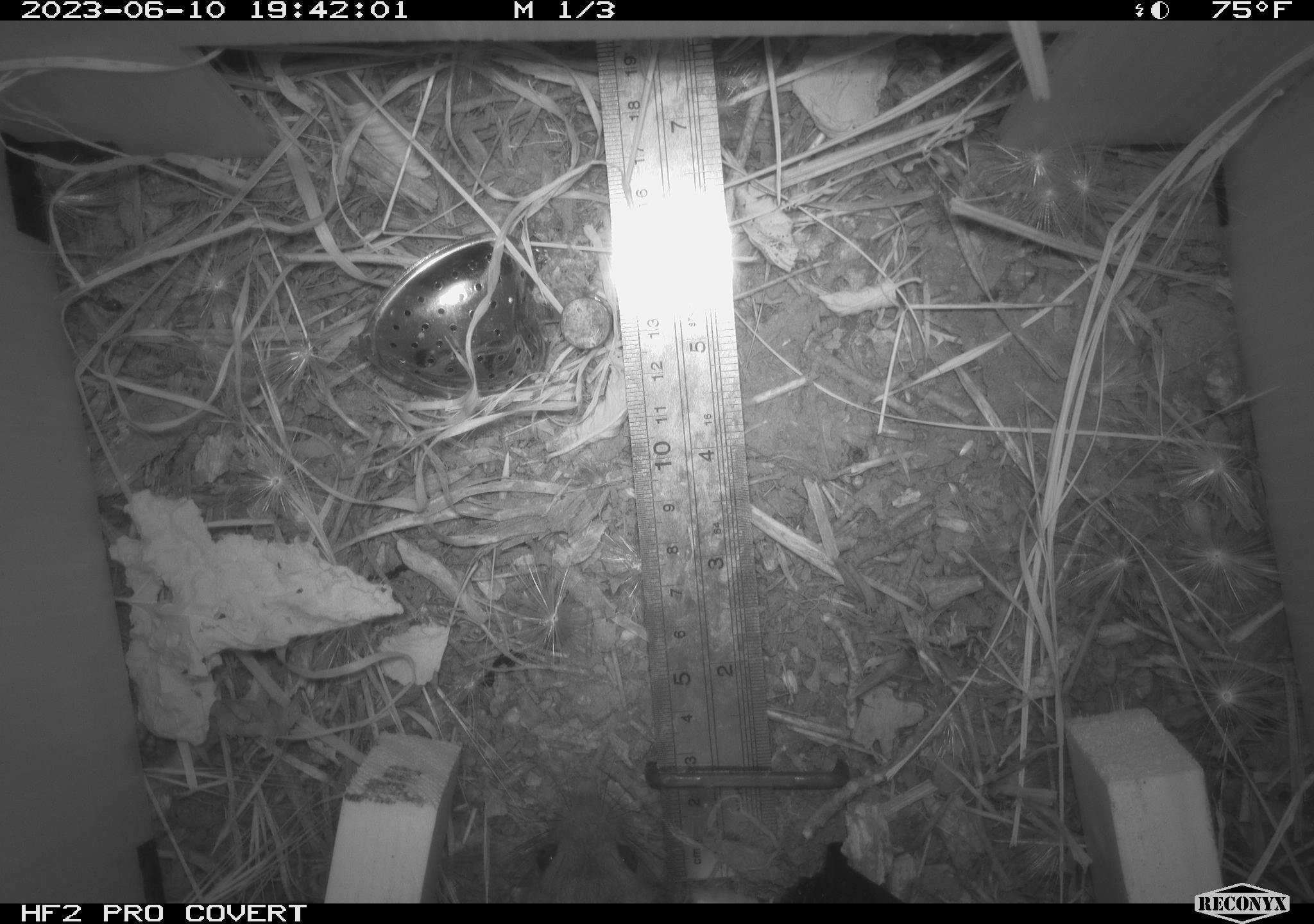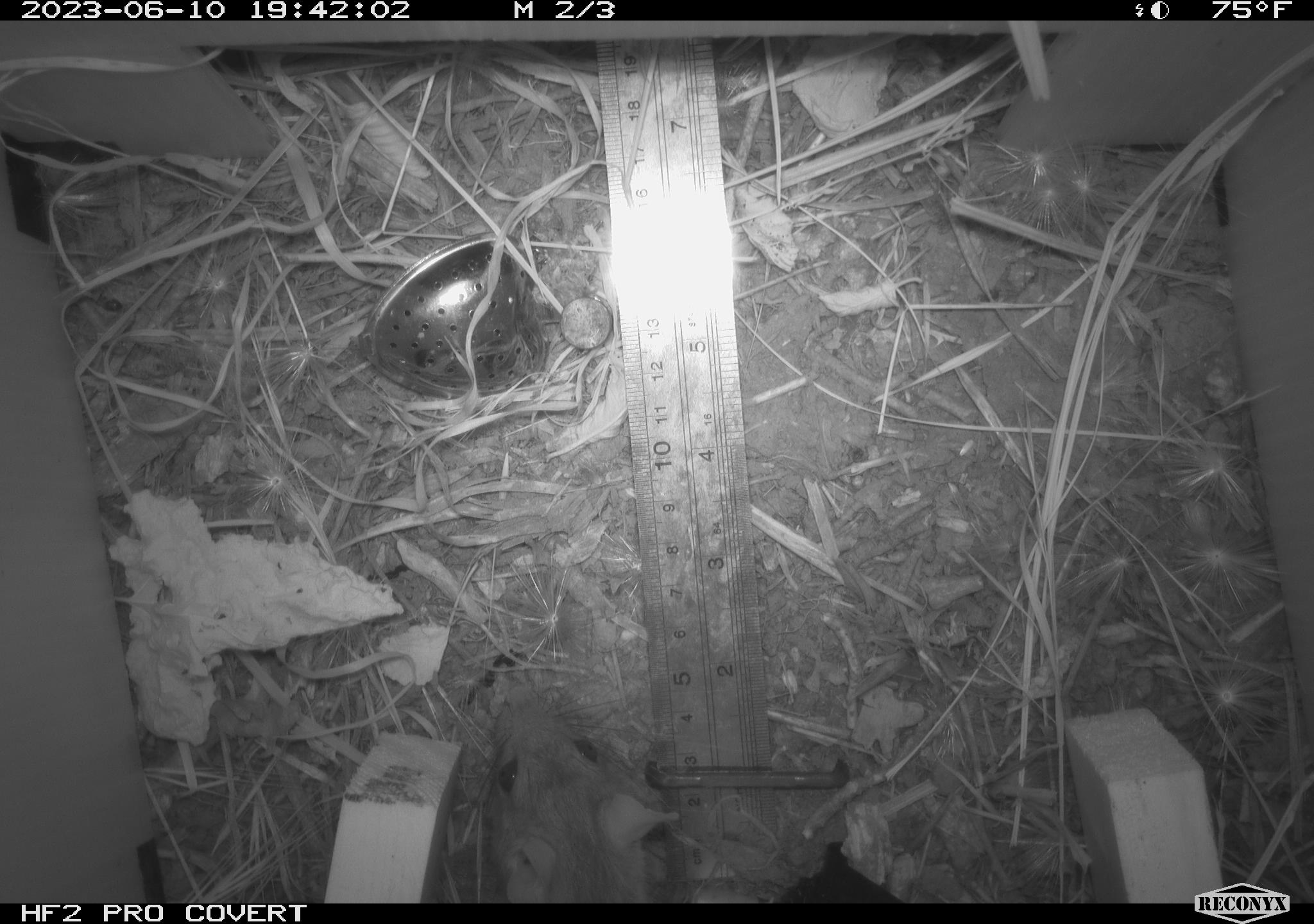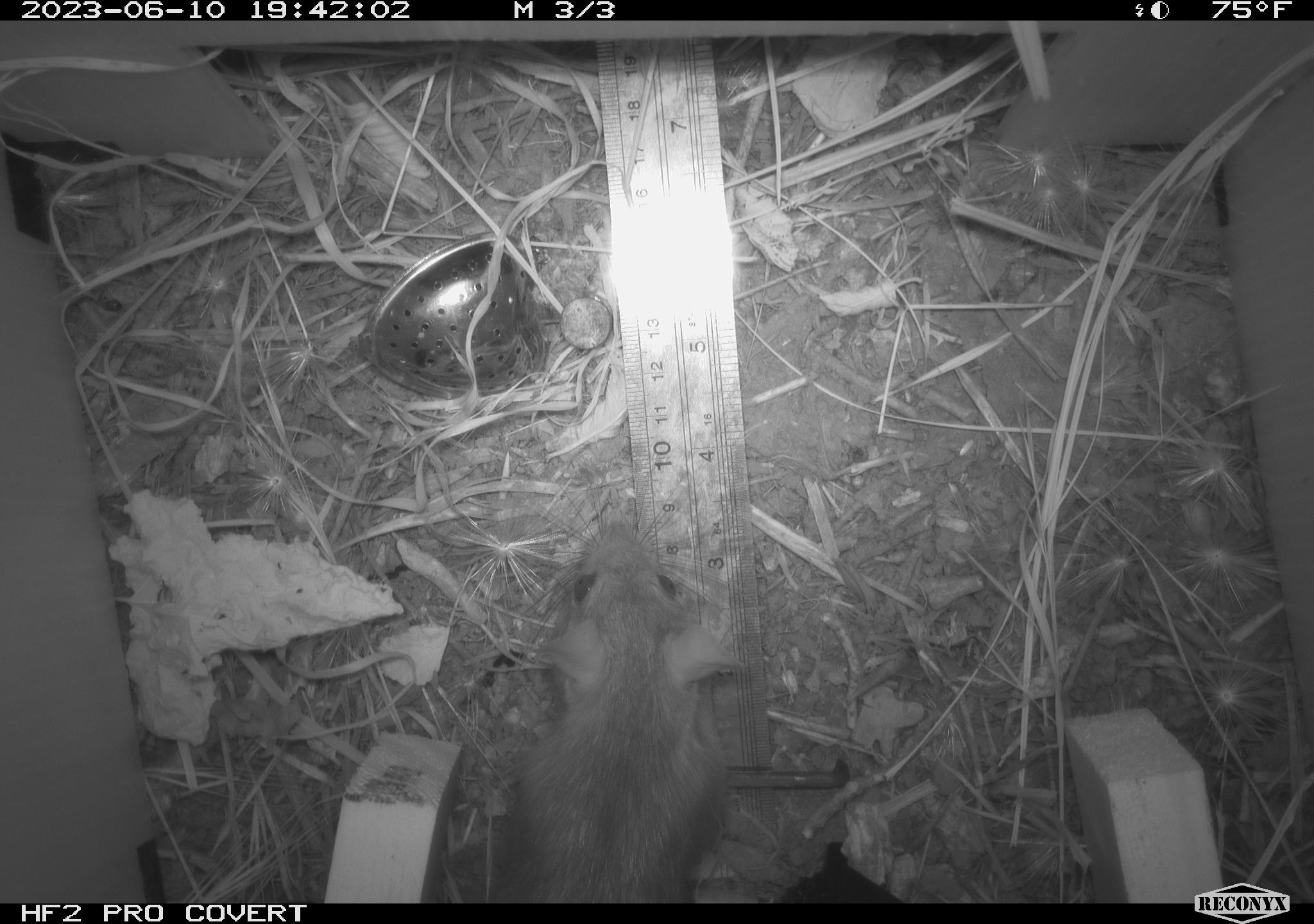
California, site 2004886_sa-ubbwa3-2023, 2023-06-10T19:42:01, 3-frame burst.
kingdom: Animalia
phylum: Chordata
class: Mammalia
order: Rodentia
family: Muridae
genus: Rattus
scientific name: Rattus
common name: rat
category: rattus species